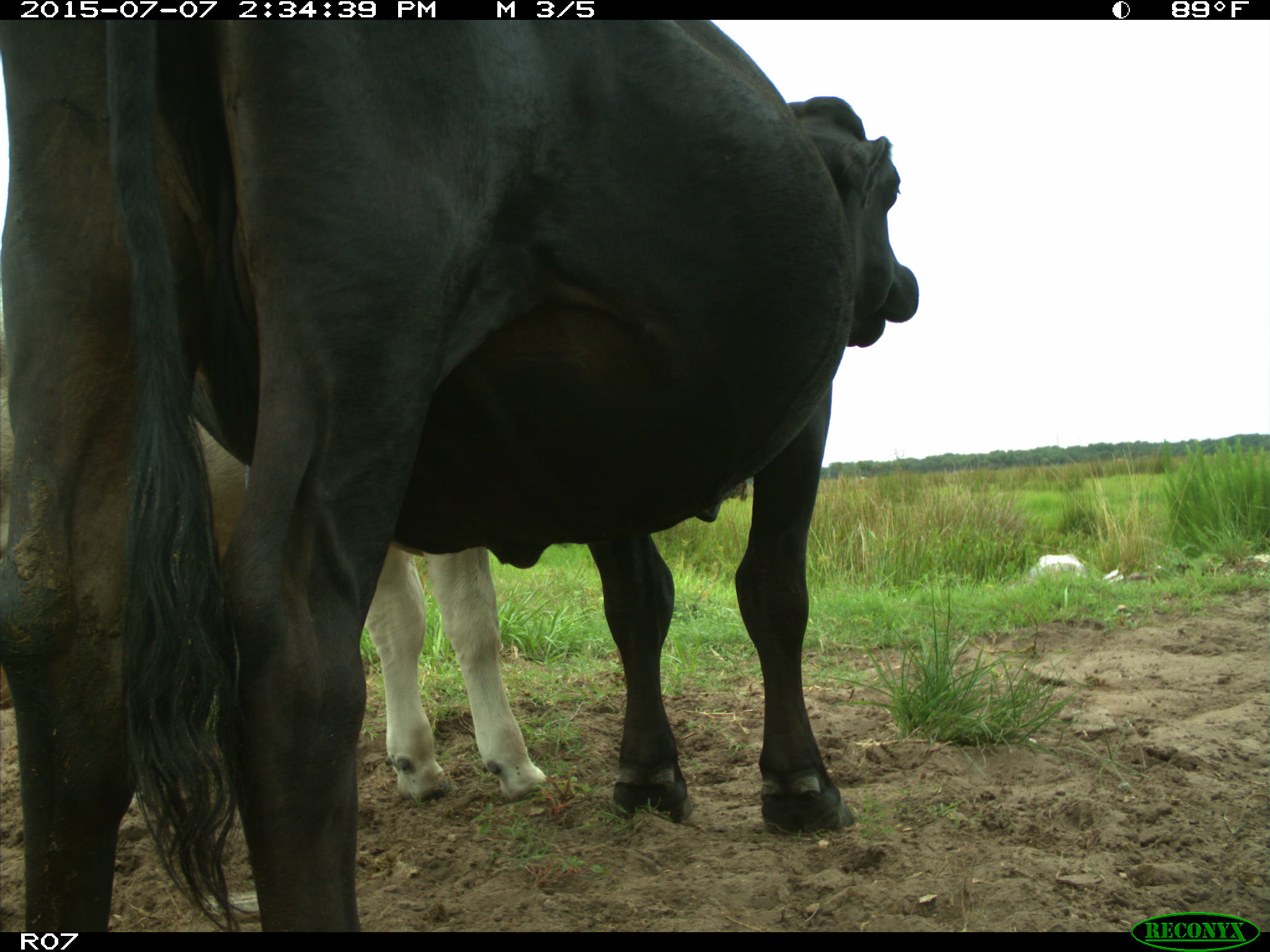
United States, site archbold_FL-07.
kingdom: Animalia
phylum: Chordata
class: Mammalia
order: Artiodactyla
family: Bovidae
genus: Bos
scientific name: Bos taurus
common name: domestic cow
Bos taurus (domestic cow).